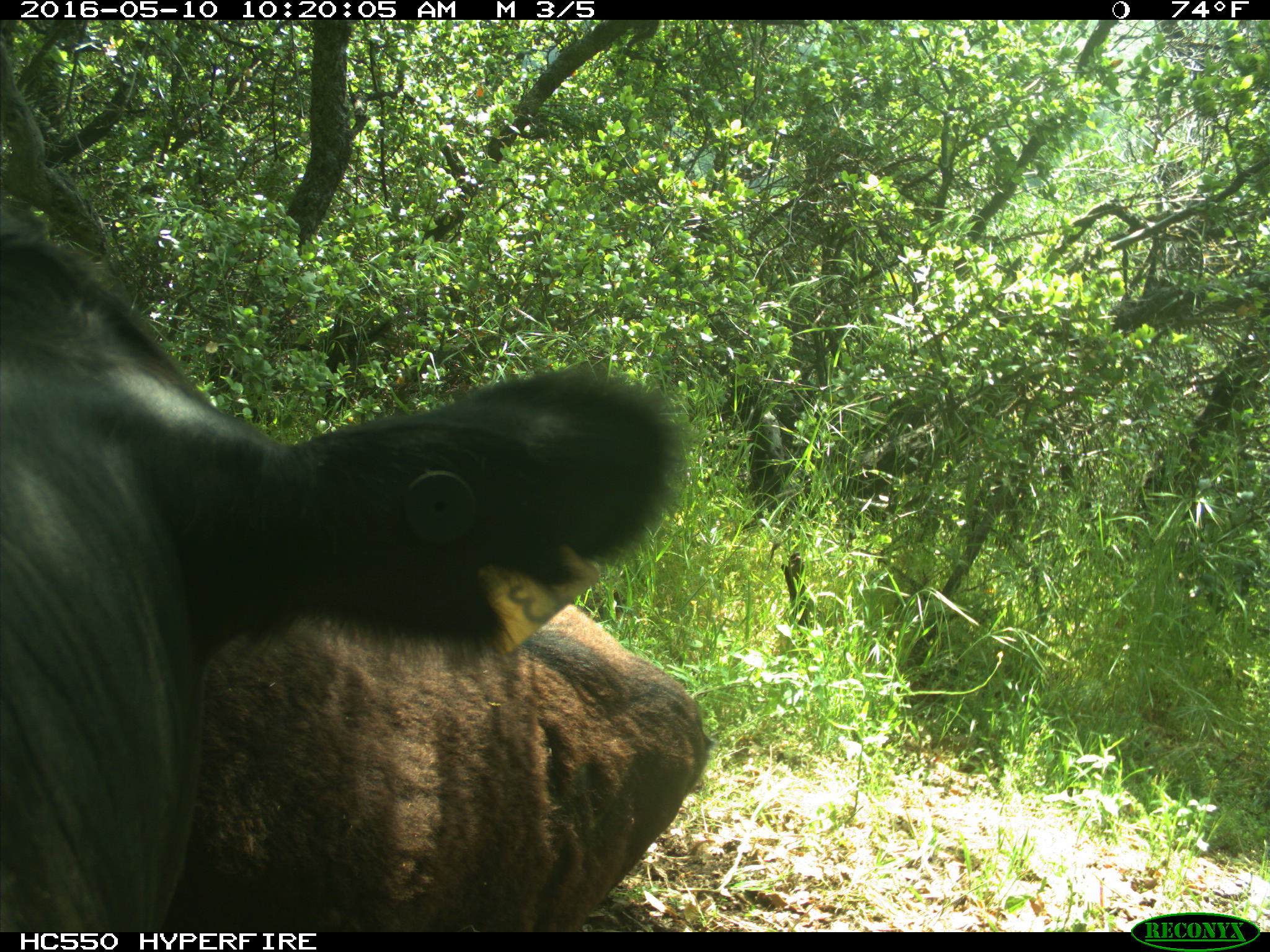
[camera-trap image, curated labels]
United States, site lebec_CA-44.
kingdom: Animalia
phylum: Chordata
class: Mammalia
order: Artiodactyla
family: Bovidae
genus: Bos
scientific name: Bos taurus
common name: domestic cow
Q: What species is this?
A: Bos taurus (domestic cow).